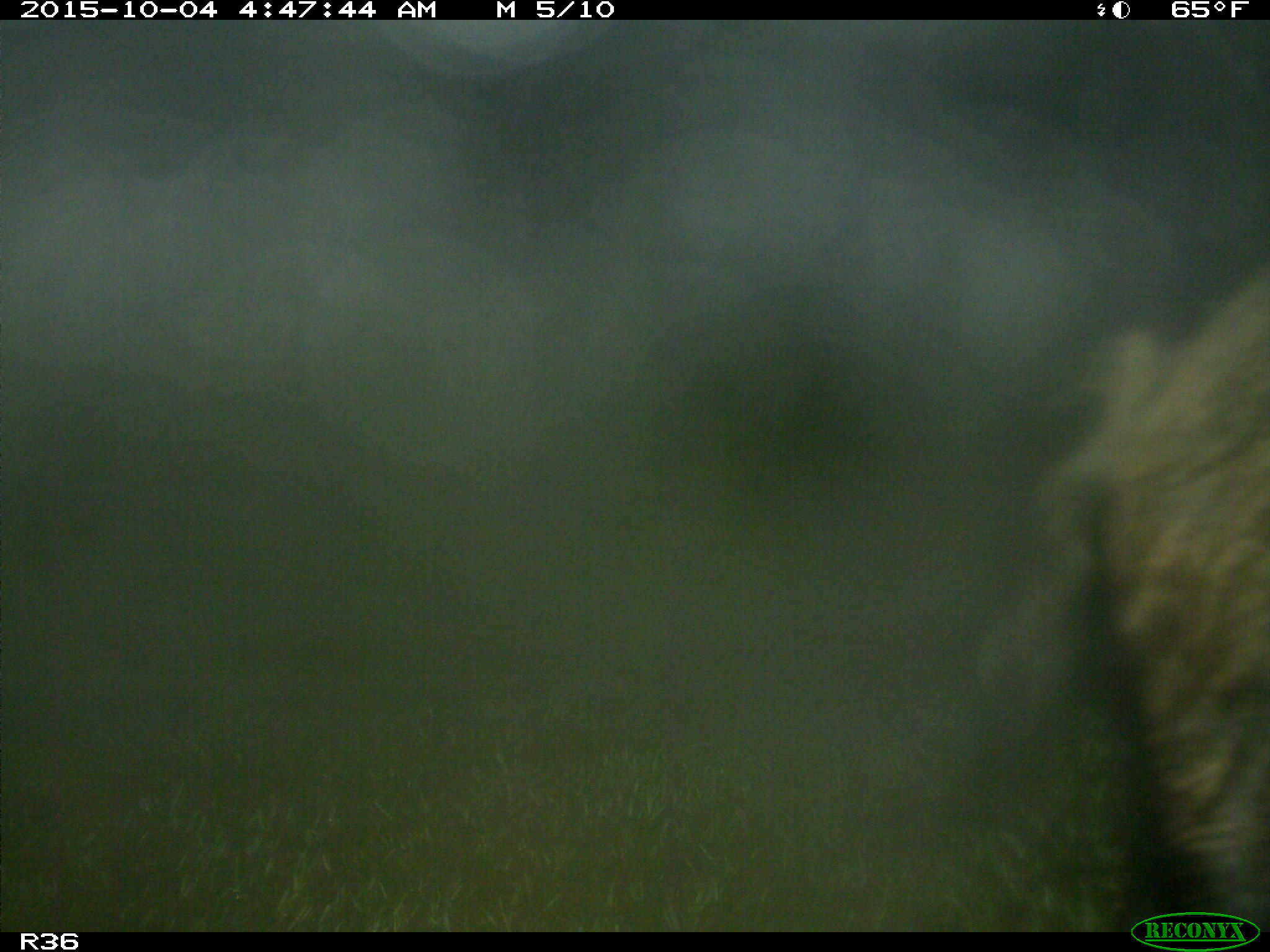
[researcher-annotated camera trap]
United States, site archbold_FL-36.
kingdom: Animalia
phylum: Chordata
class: Mammalia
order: Artiodactyla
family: Suidae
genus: Sus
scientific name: Sus scrofa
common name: wild boar